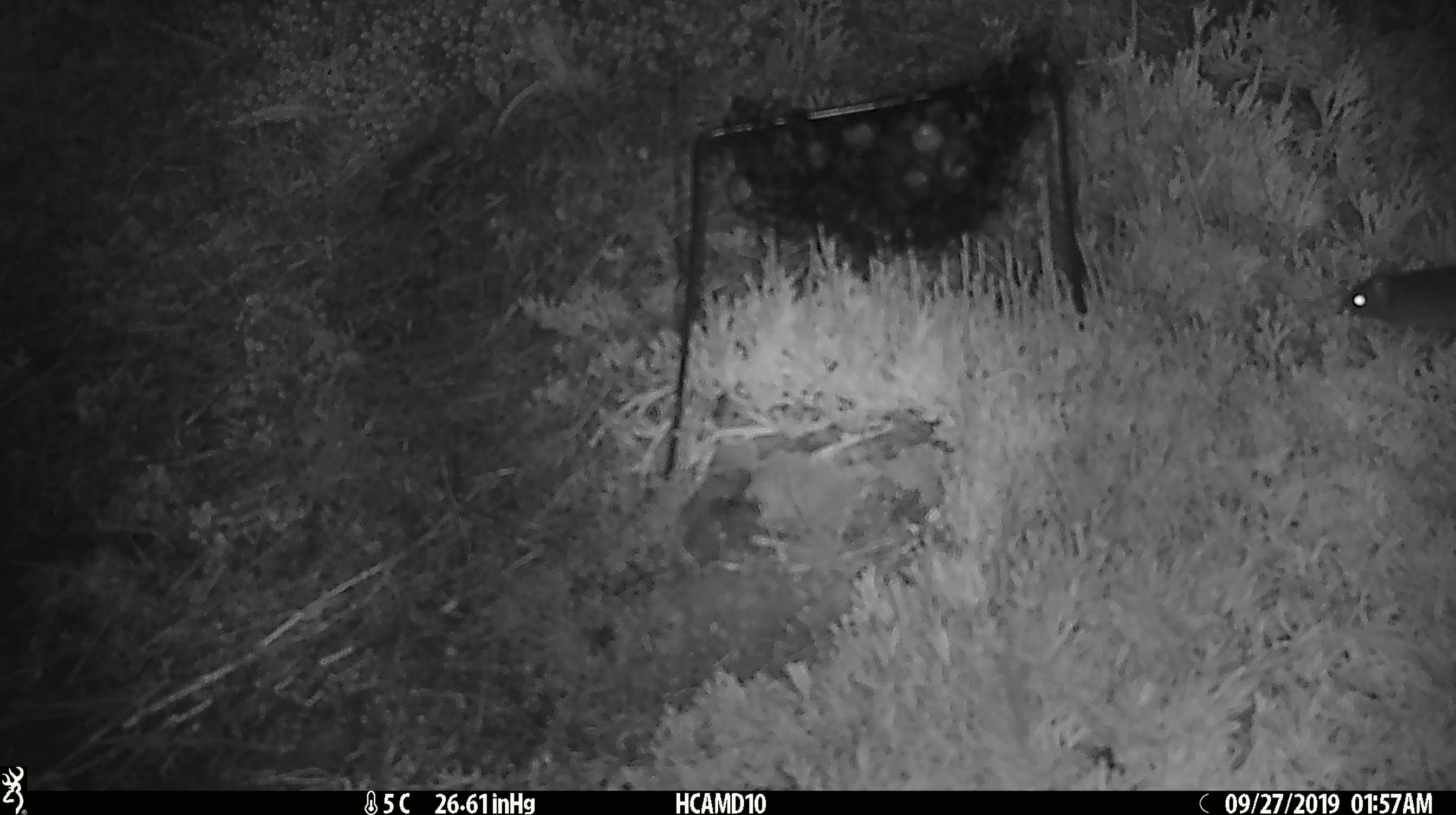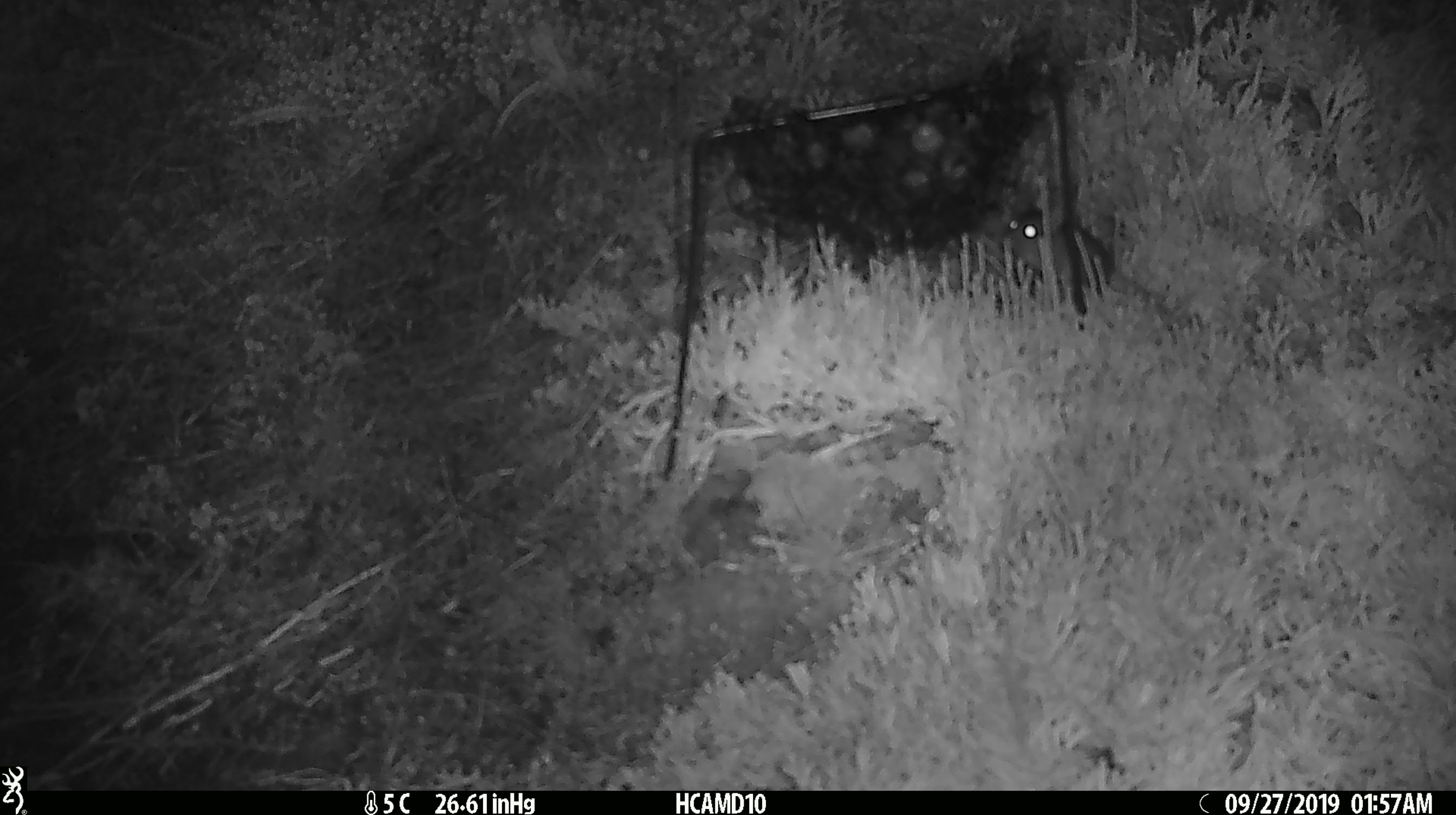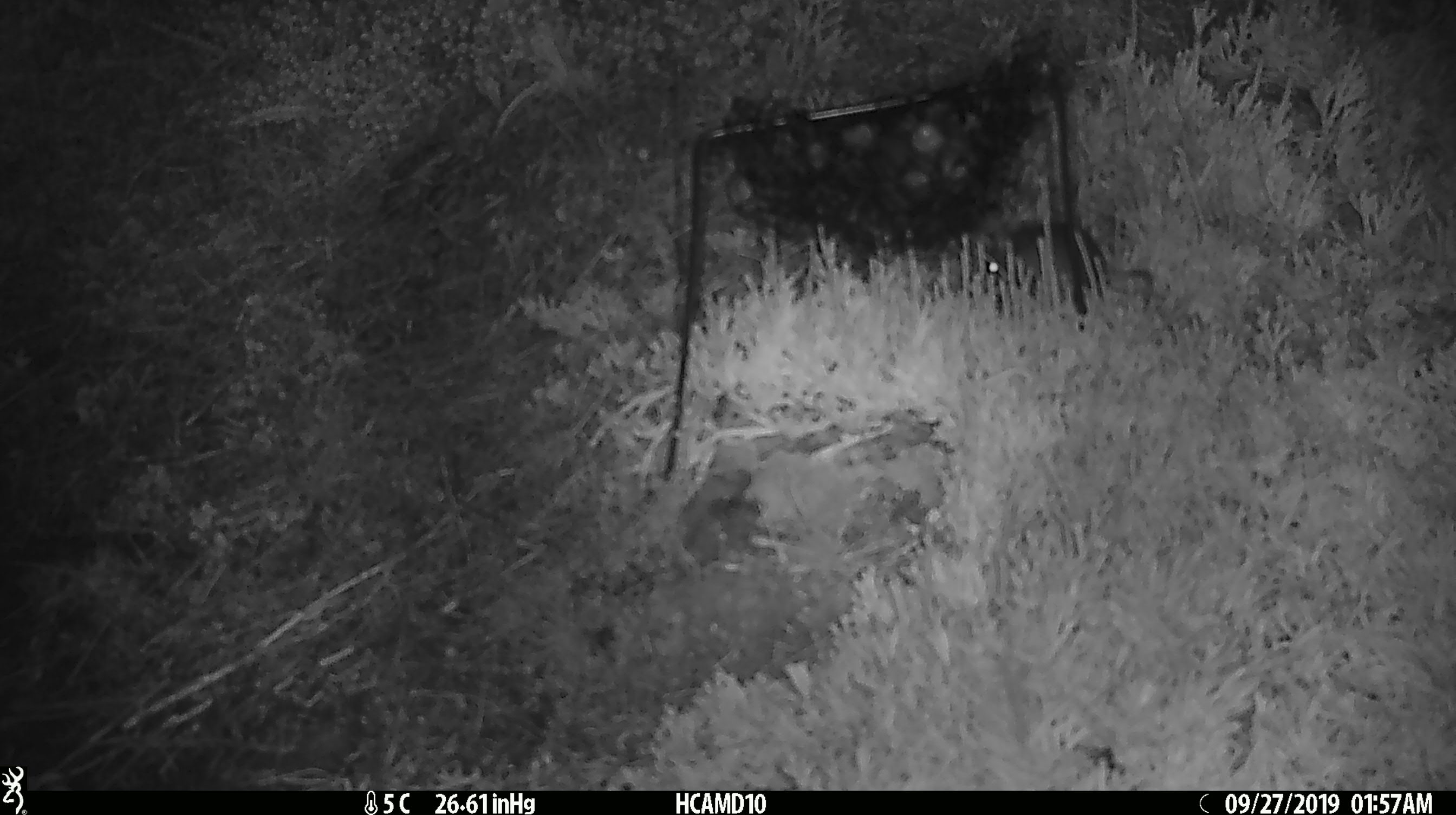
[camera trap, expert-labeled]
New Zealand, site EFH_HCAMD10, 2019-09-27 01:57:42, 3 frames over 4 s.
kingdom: Animalia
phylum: Chordata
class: Mammalia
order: Rodentia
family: Muridae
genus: Mus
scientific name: Mus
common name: mouse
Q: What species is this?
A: Mouse (Mus).